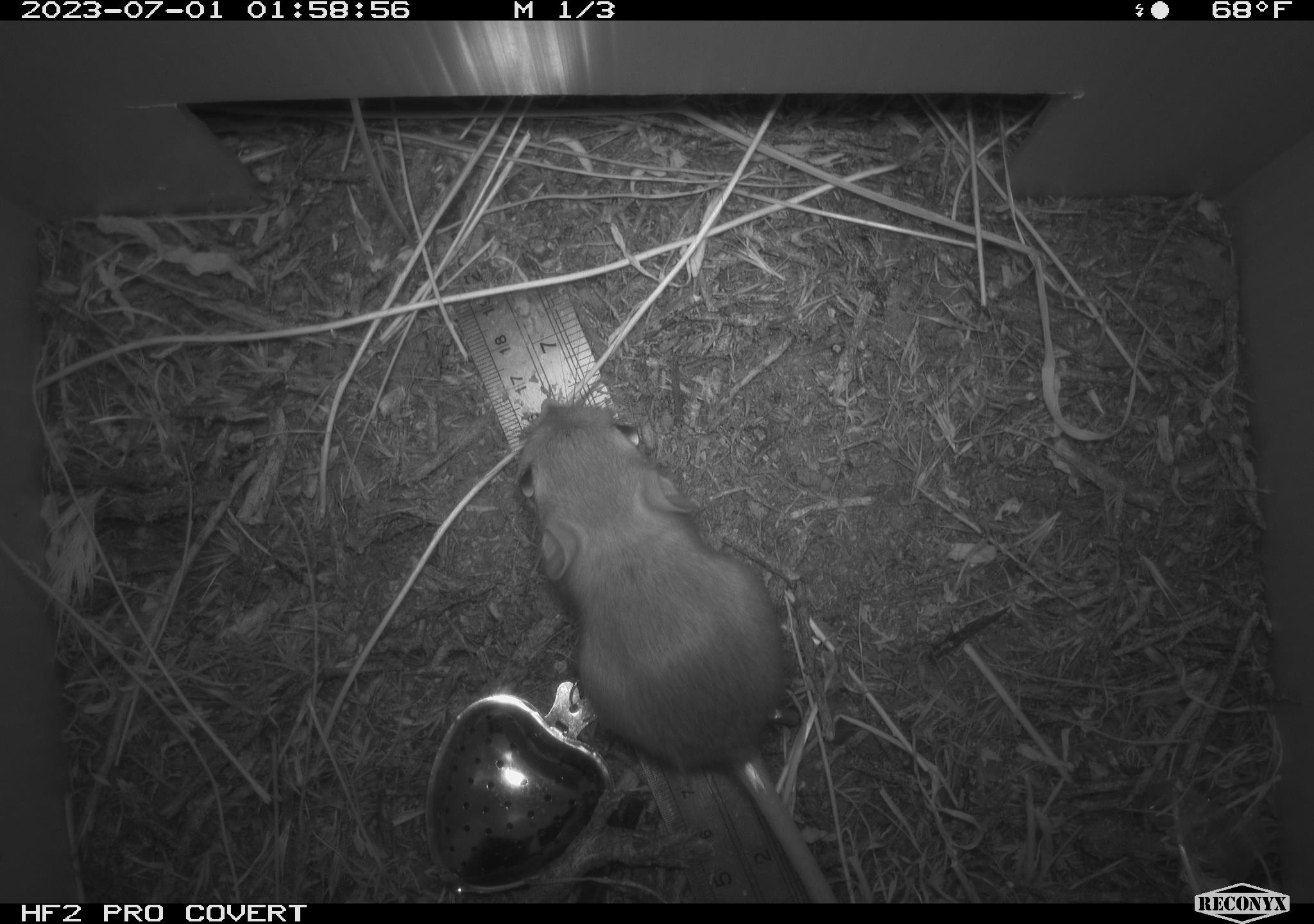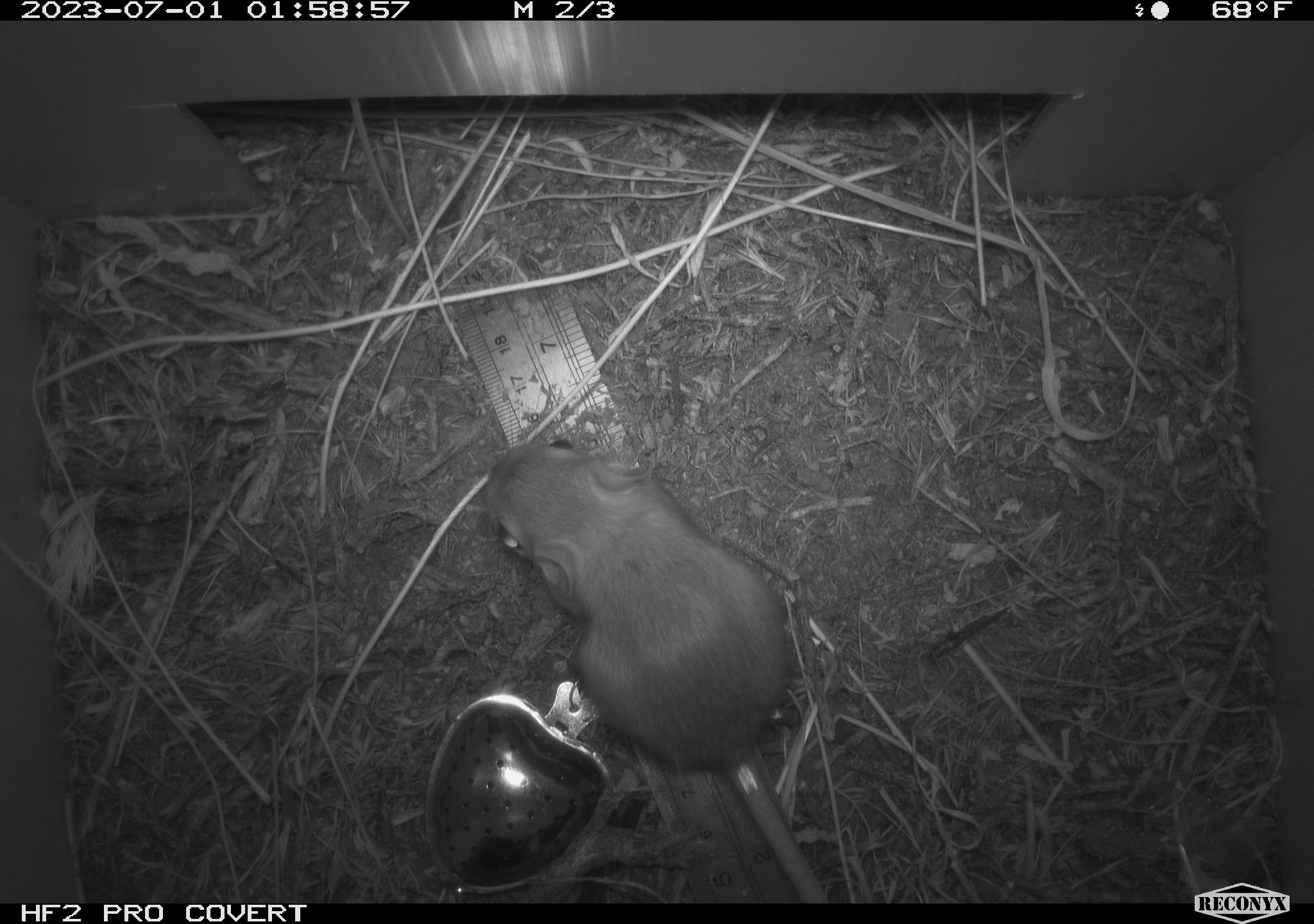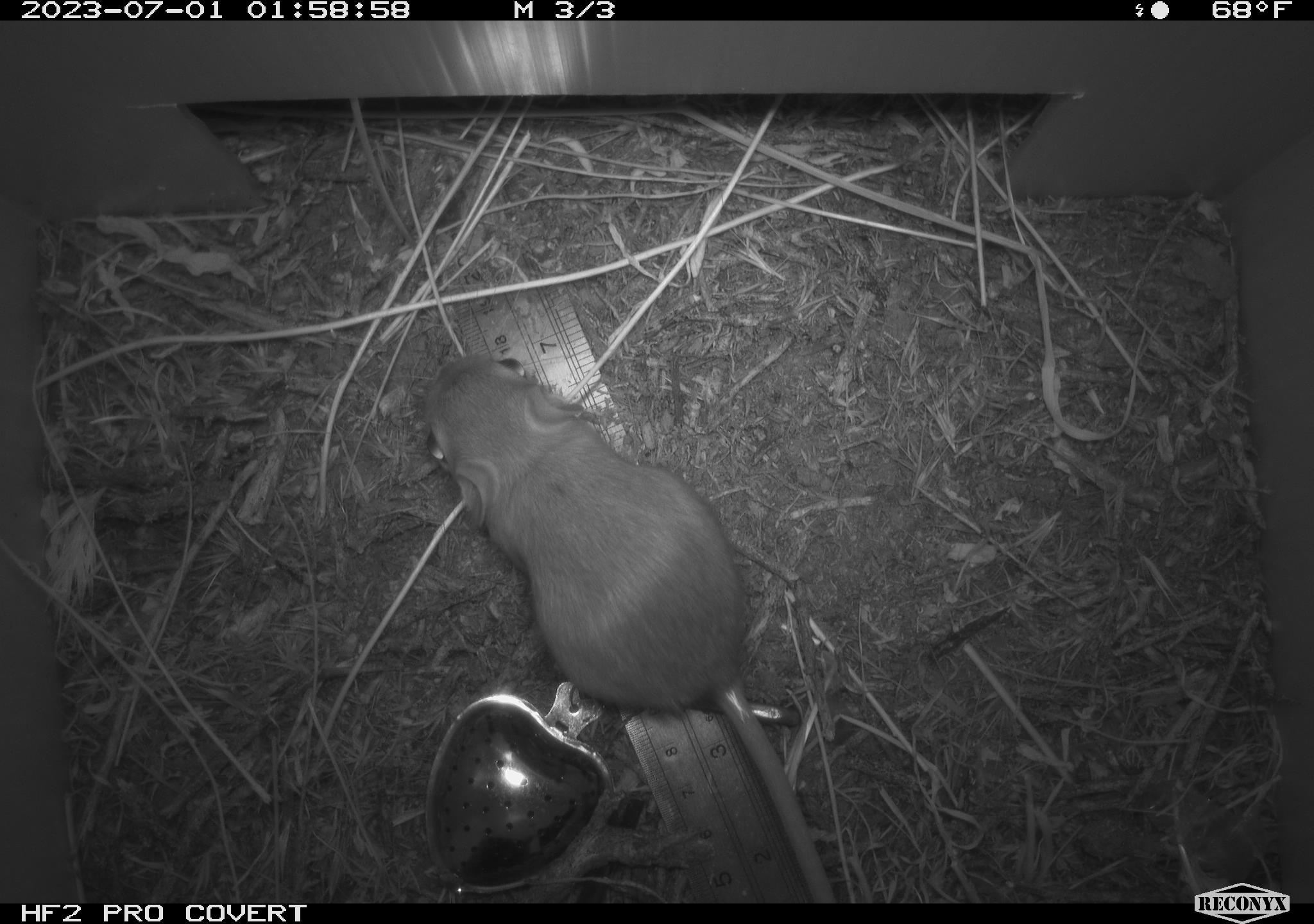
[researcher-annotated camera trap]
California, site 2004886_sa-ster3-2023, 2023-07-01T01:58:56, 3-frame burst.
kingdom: Animalia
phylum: Chordata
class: Mammalia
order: Rodentia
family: Heteromyidae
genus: Dipodomys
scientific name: Dipodomys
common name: kangaroo rats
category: dipodomys species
Dipodomys species (kangaroo rats) (Dipodomys).